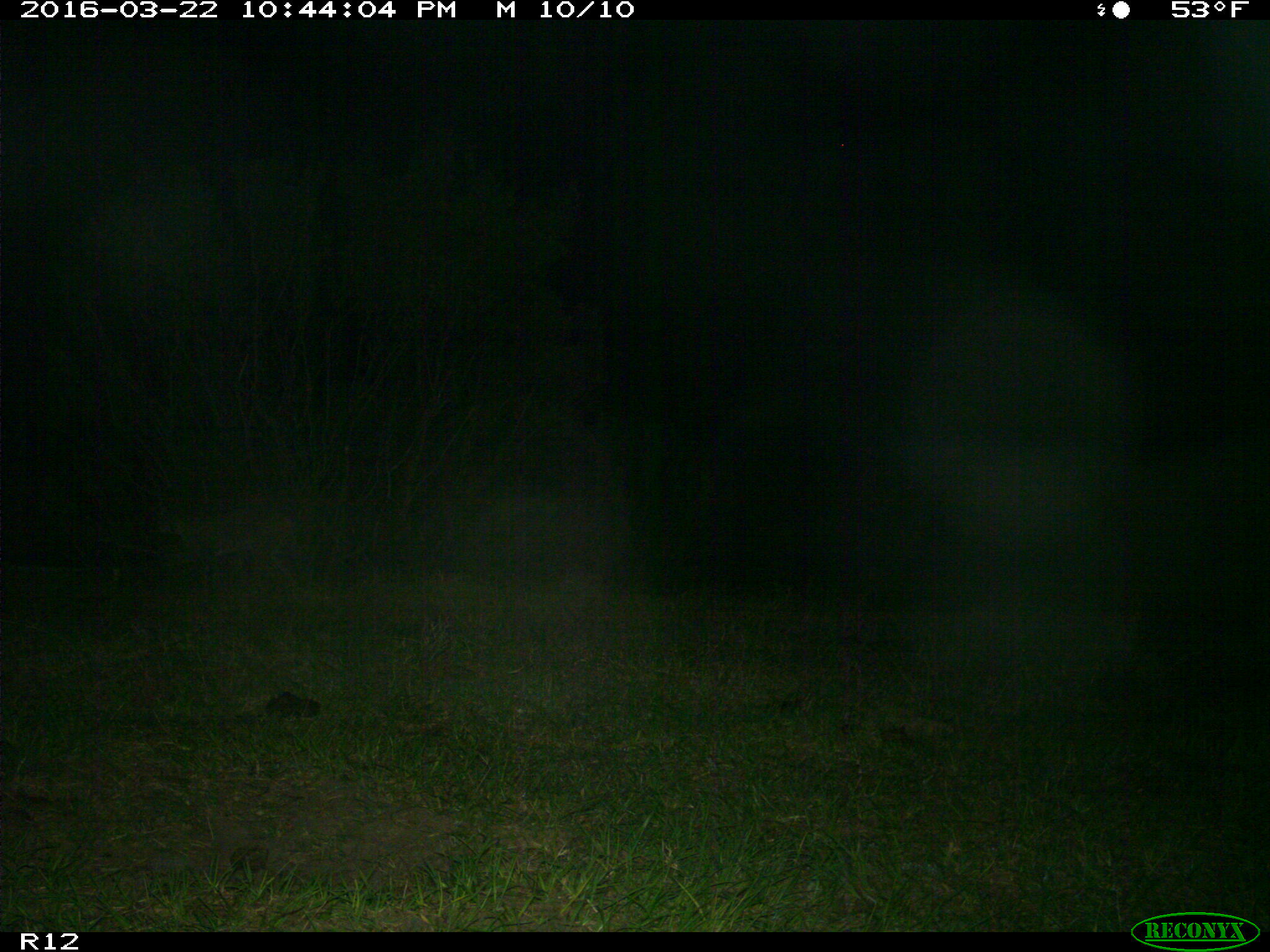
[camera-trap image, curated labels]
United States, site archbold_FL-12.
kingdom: Animalia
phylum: Chordata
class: Mammalia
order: Carnivora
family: Felidae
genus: Lynx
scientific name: Lynx rufus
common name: bobcat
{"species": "Lynx rufus (bobcat)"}